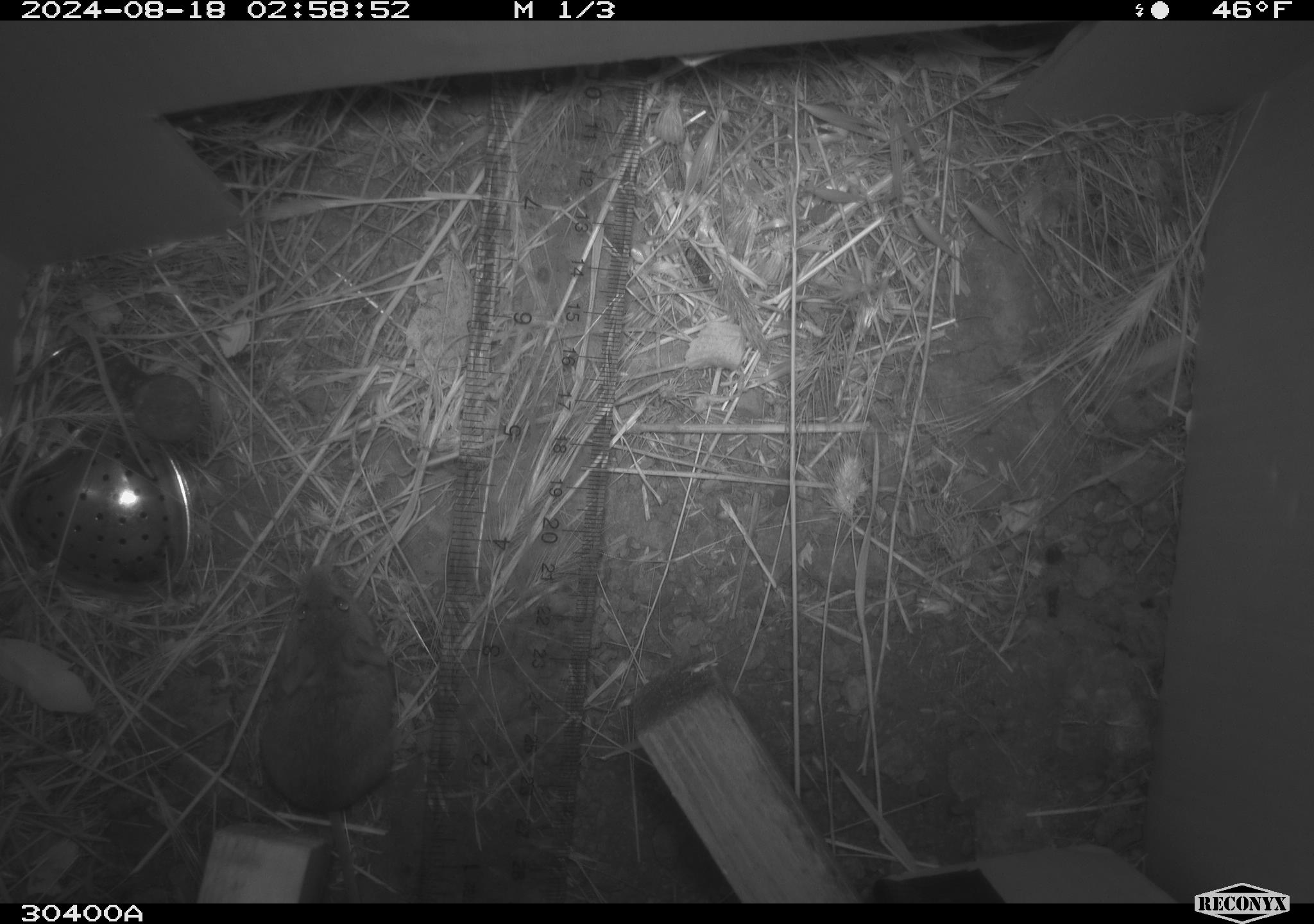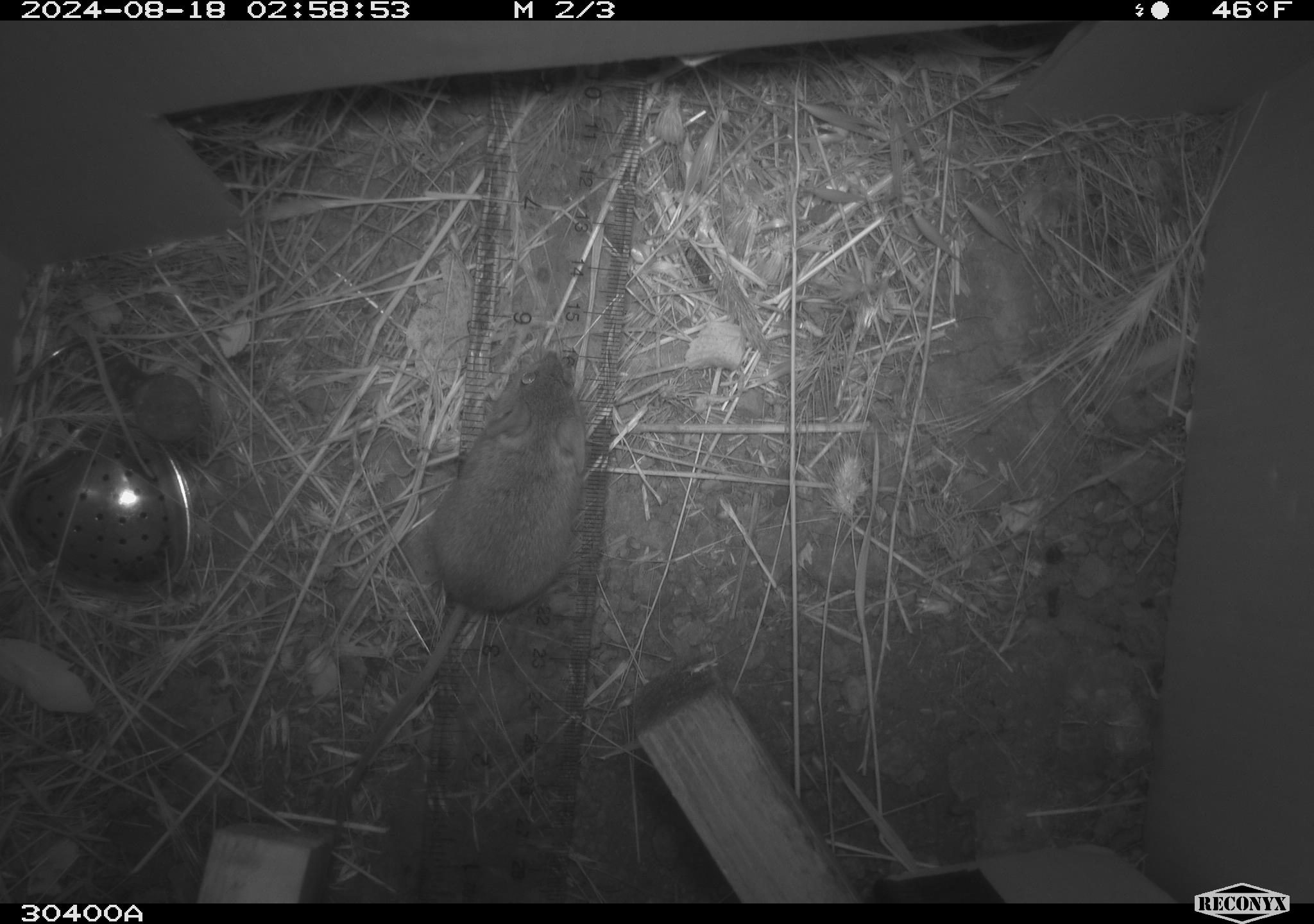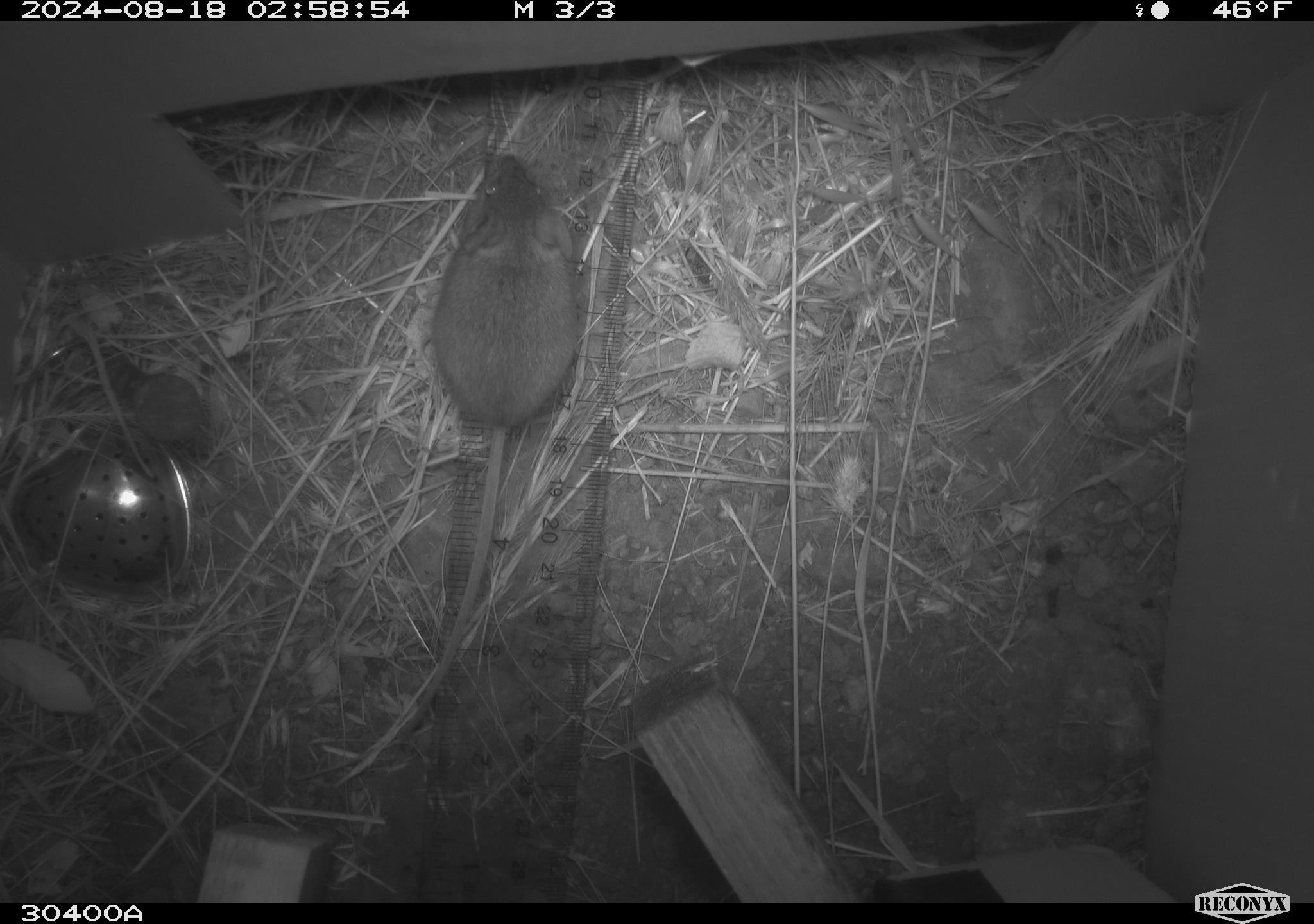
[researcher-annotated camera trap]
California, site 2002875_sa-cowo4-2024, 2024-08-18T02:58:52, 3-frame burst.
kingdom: Animalia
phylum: Chordata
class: Mammalia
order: Rodentia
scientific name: Rodentia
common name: mouse species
Mouse species (Rodentia).